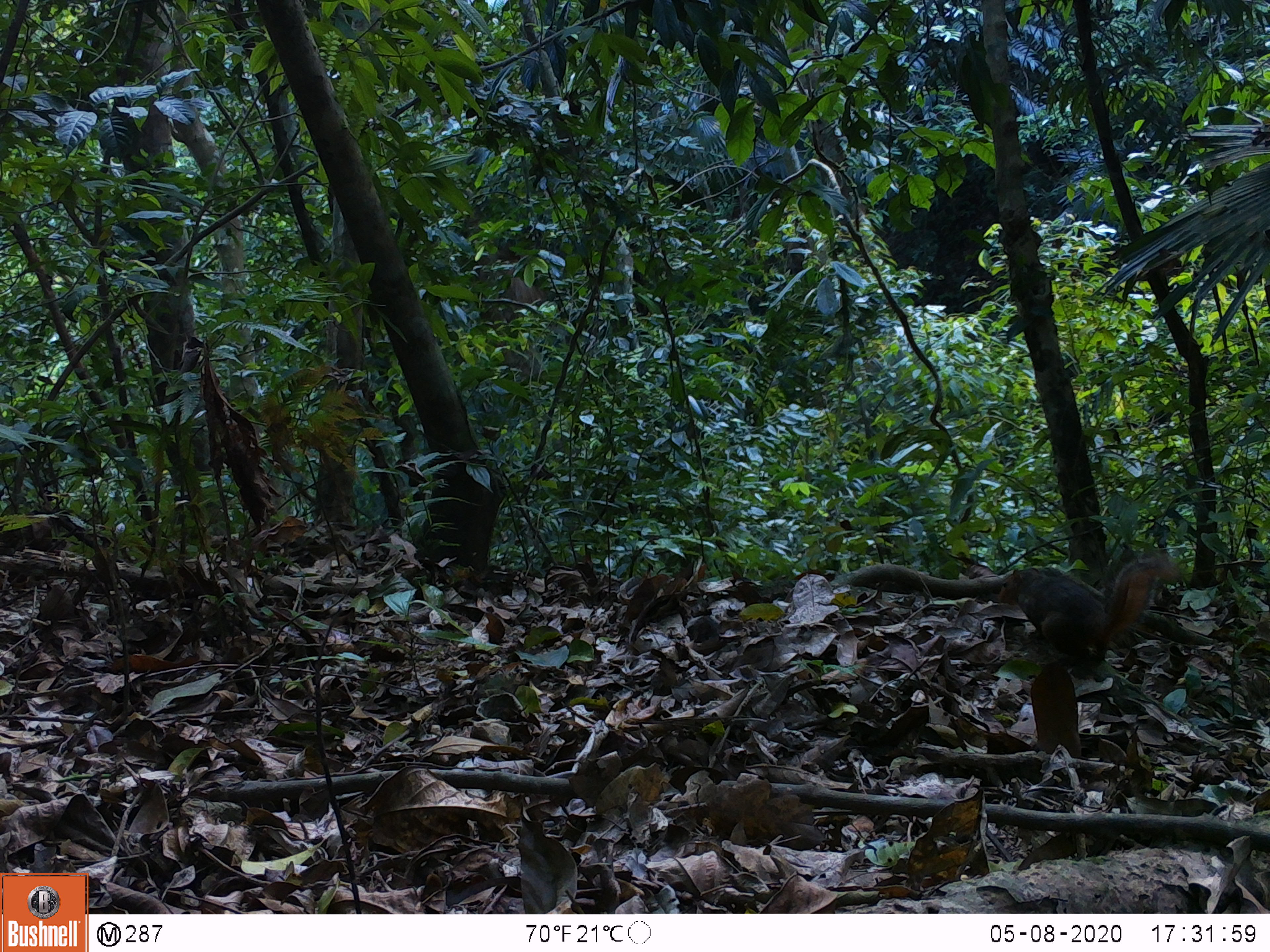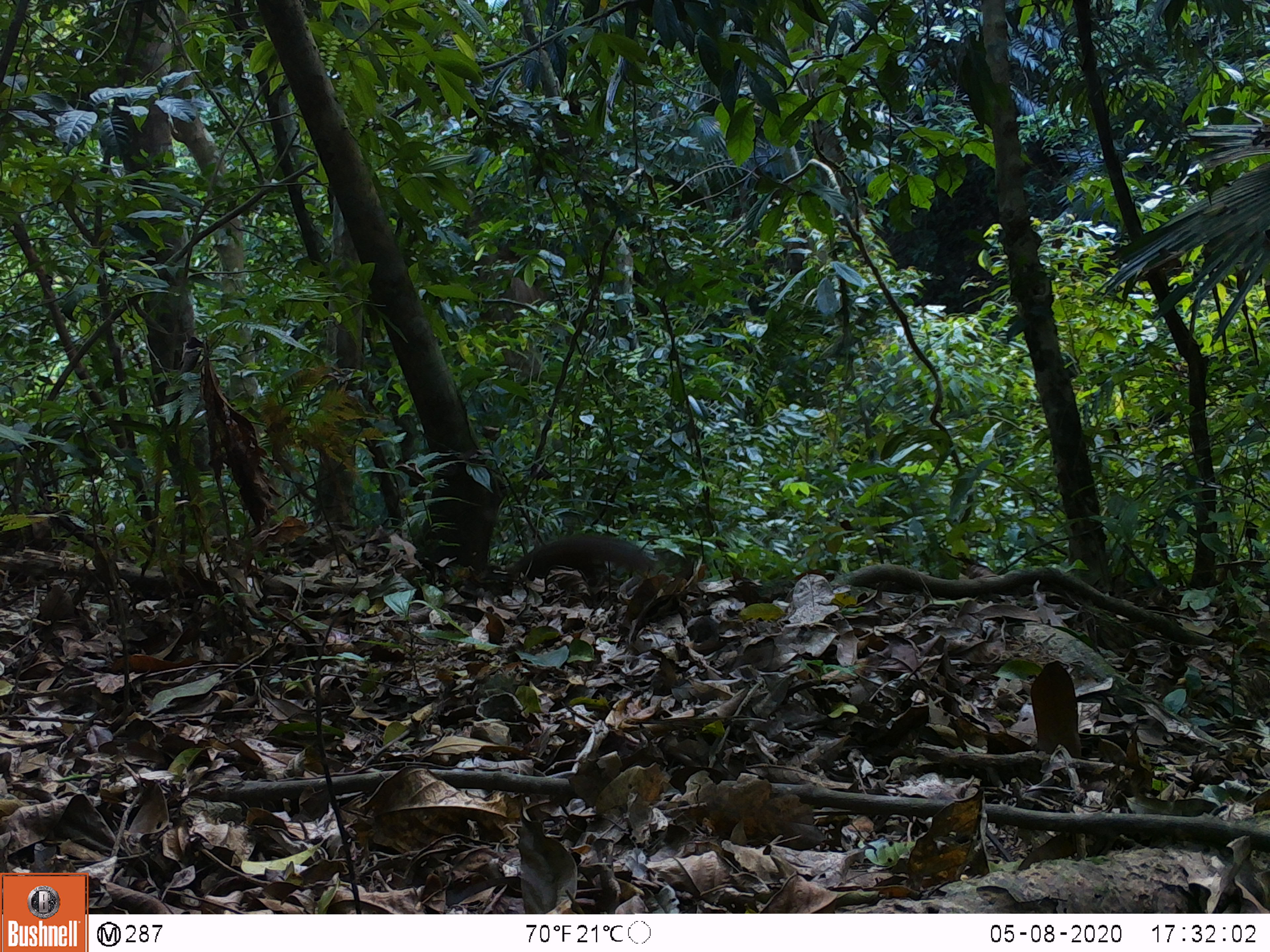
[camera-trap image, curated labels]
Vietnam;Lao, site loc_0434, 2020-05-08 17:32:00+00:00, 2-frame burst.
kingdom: Animalia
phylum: Chordata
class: Mammalia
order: Rodentia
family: Sciuridae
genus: Dremomys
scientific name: Dremomys rufigenis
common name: red-cheeked squirrel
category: red cheeked squirrel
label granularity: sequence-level